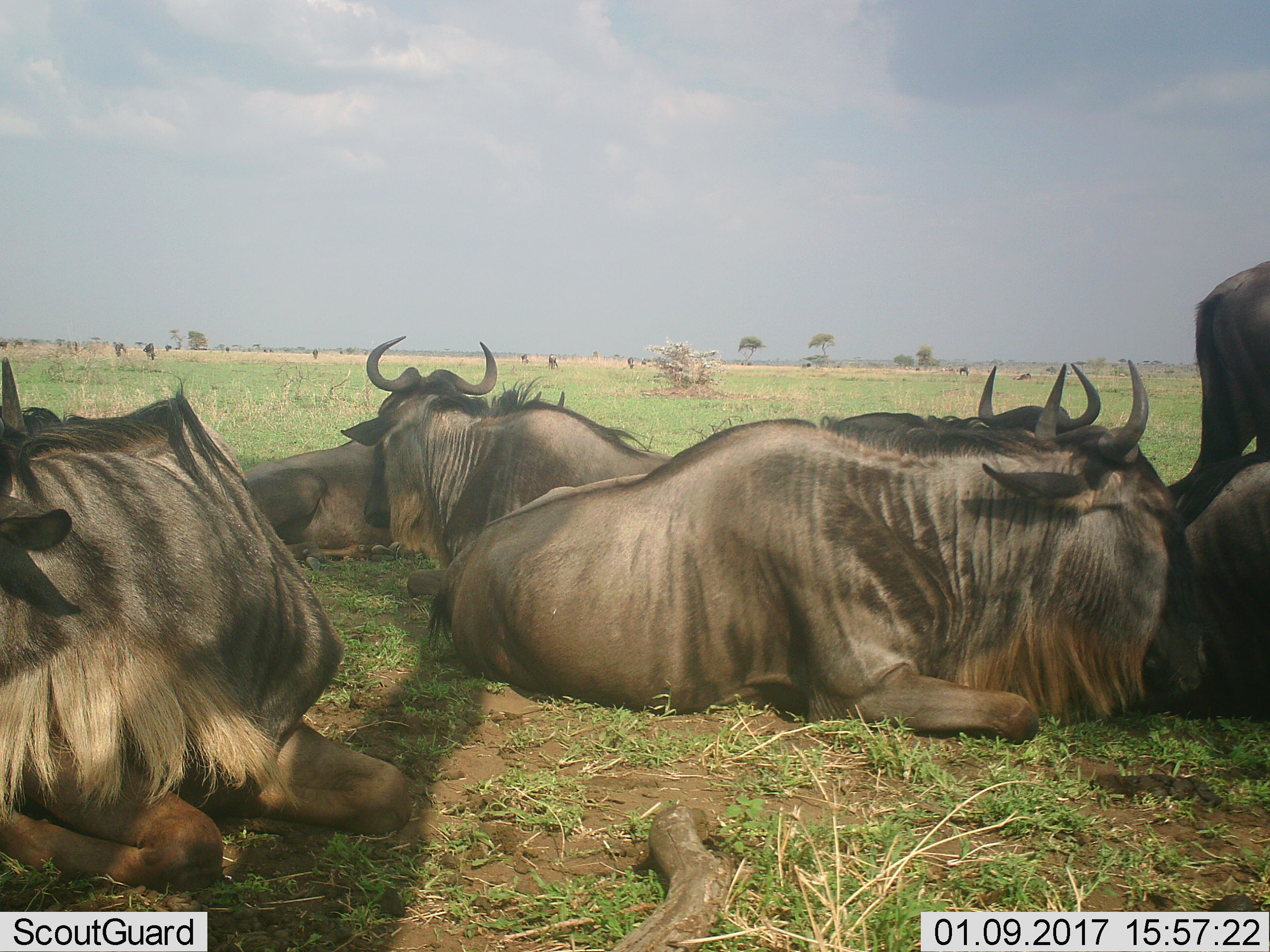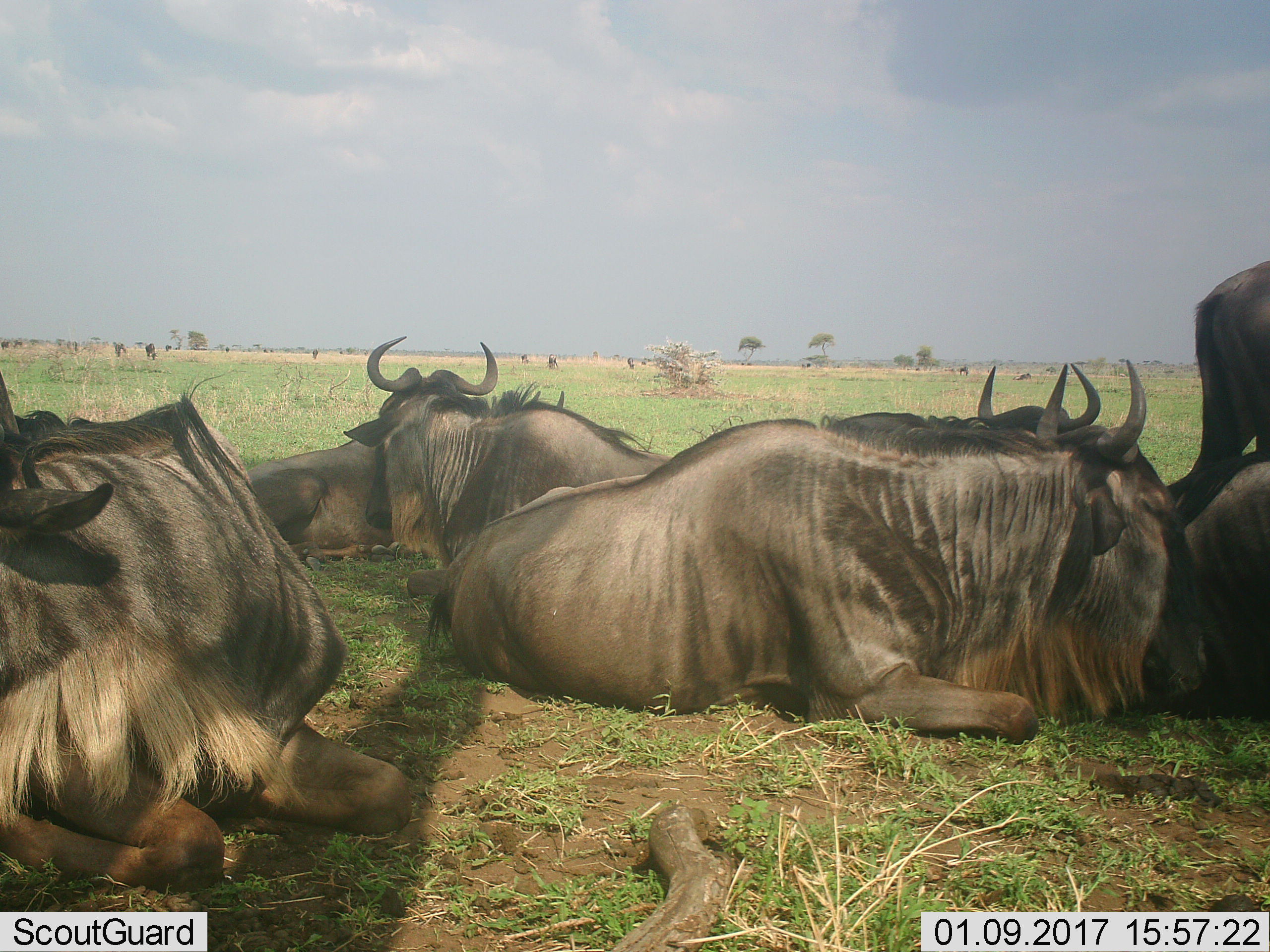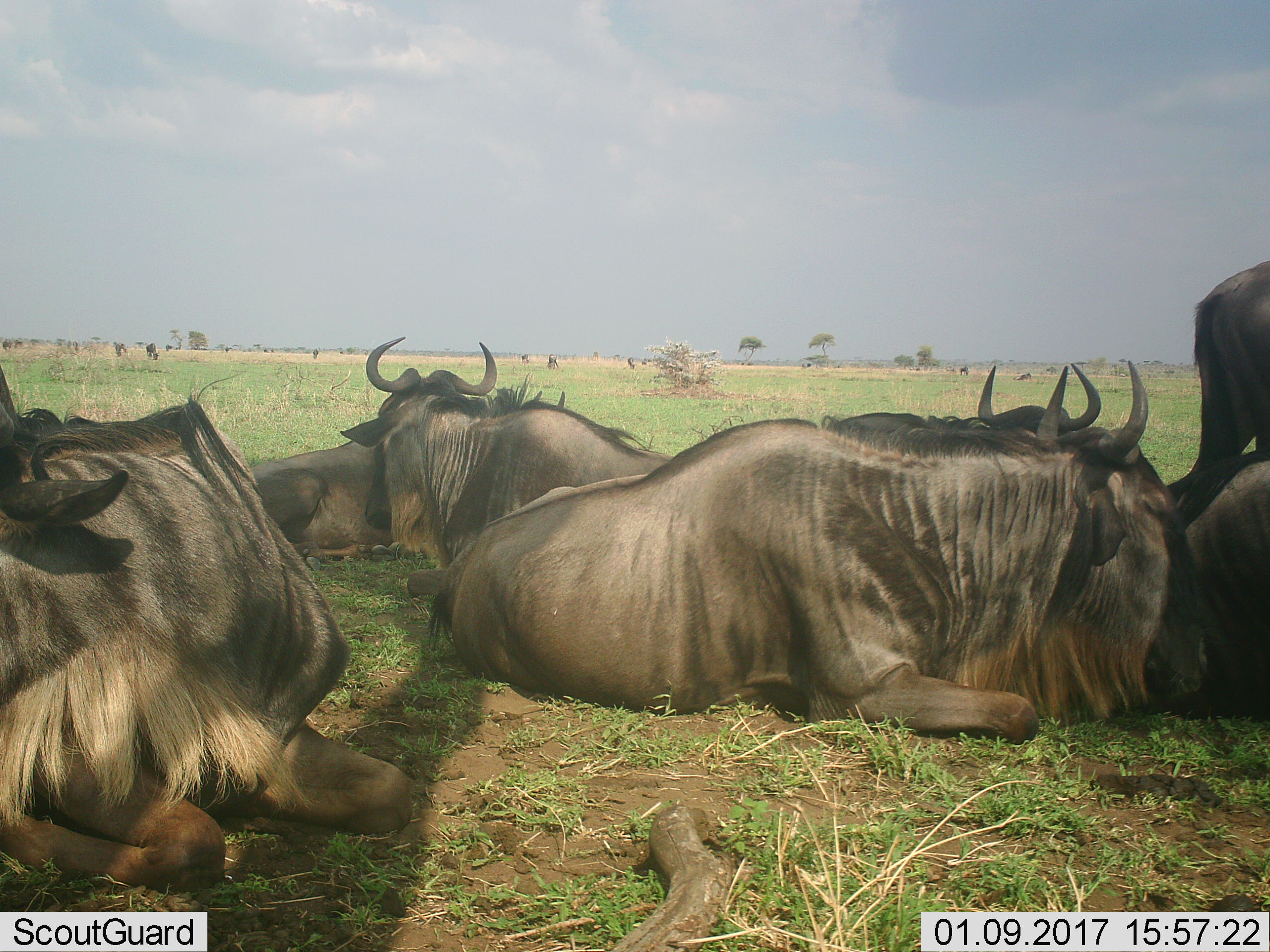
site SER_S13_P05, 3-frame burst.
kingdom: Animalia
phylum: Chordata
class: Mammalia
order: Artiodactyla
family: Bovidae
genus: Connochaetes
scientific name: Connochaetes taurinus taurinus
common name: blue wildebeest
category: wildebeestblue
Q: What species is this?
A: Wildebeestblue (blue wildebeest) (Connochaetes taurinus taurinus).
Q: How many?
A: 11-50.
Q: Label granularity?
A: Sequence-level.